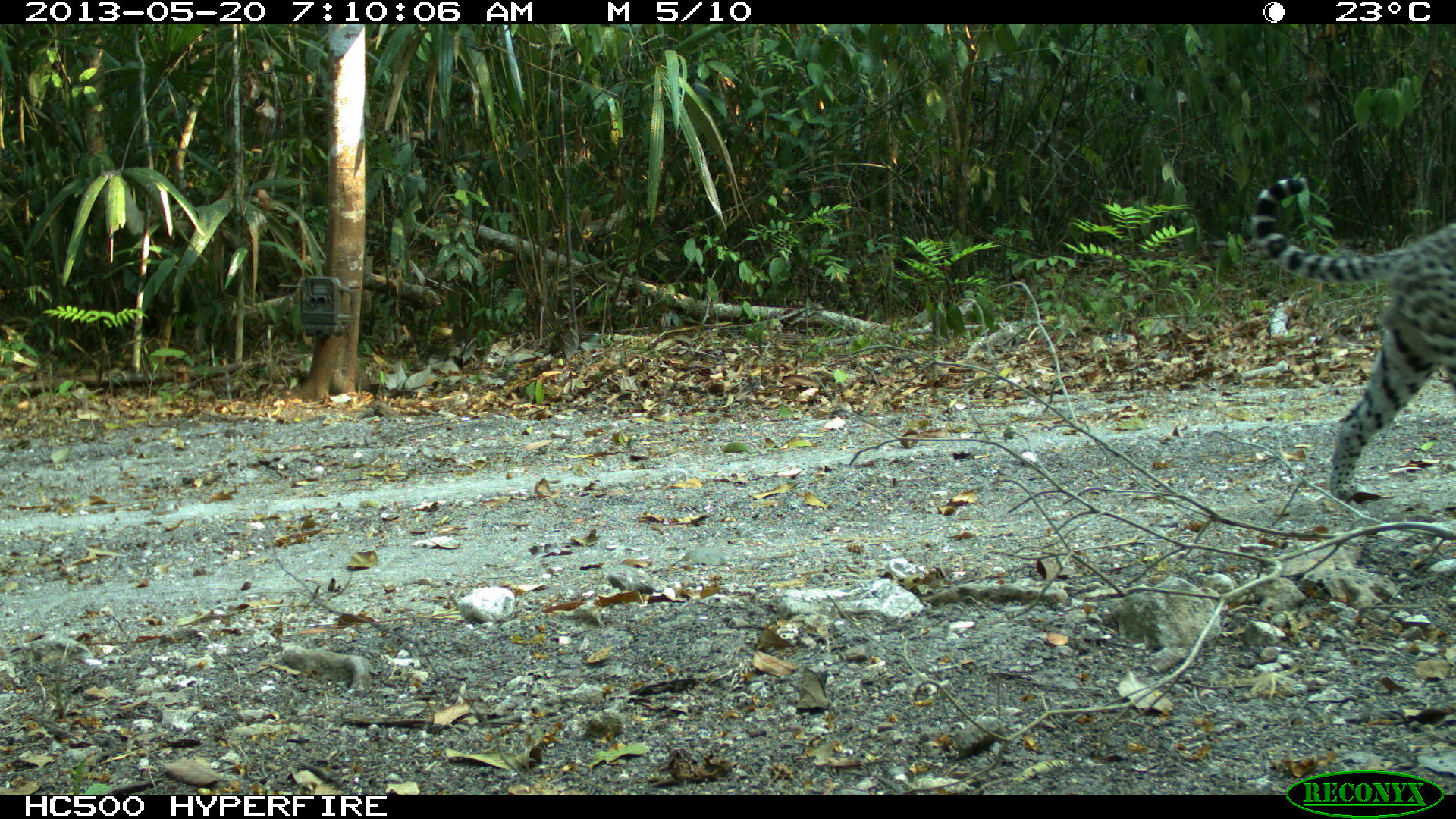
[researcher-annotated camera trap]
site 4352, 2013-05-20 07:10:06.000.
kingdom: Animalia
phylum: Chordata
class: Mammalia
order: Carnivora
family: Felidae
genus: Leopardus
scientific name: Leopardus pardalis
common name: ocelot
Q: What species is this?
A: Leopardus pardalis (ocelot).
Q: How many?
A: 1.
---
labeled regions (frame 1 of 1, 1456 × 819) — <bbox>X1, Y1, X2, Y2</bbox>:
leopardus pardalis: <bbox>1251, 174, 1456, 504</bbox>